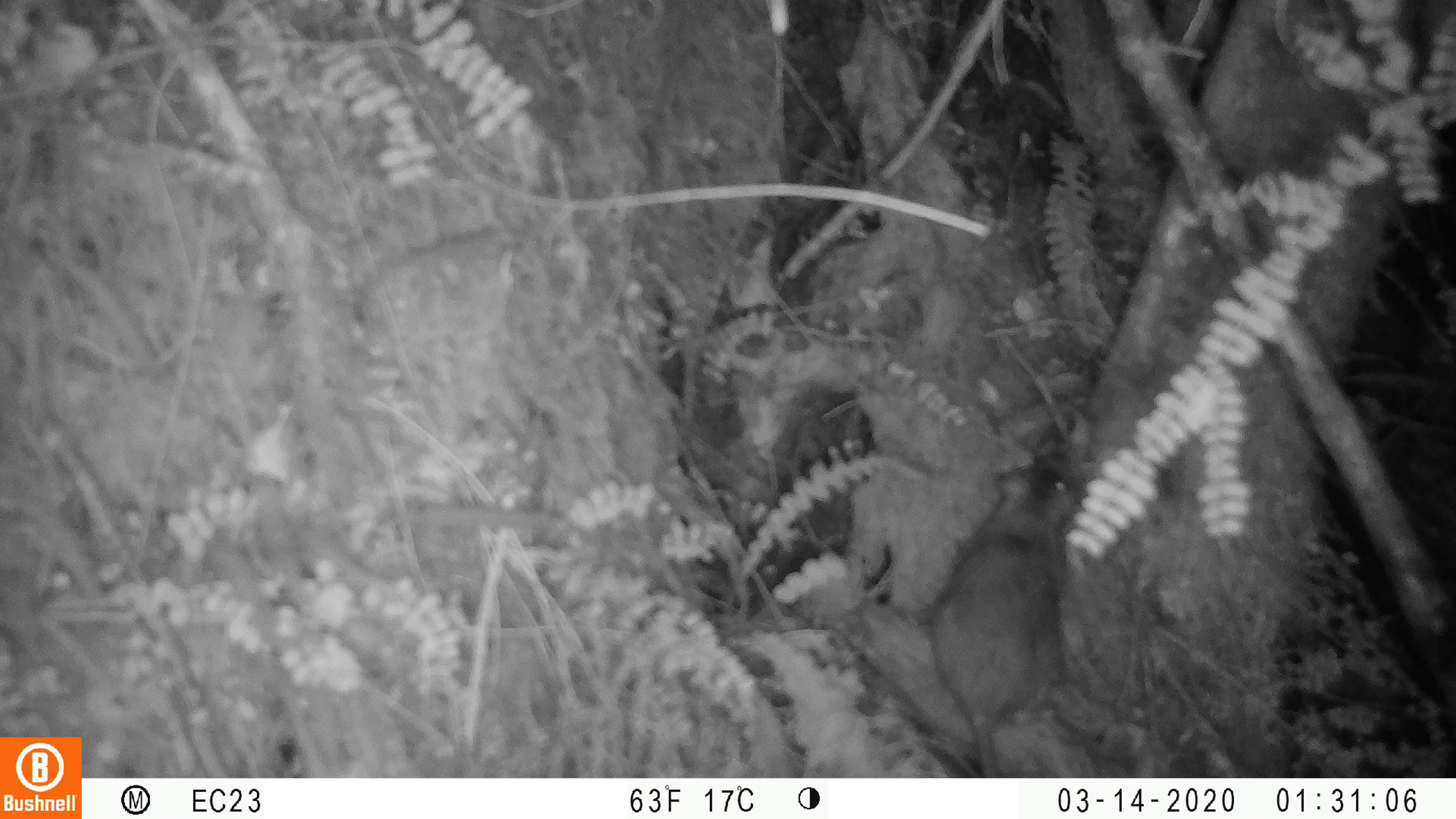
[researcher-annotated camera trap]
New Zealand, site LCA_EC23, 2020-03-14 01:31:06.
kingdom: Animalia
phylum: Chordata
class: Mammalia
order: Rodentia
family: Muridae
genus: Rattus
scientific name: Rattus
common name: rat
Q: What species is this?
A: Rat (Rattus).